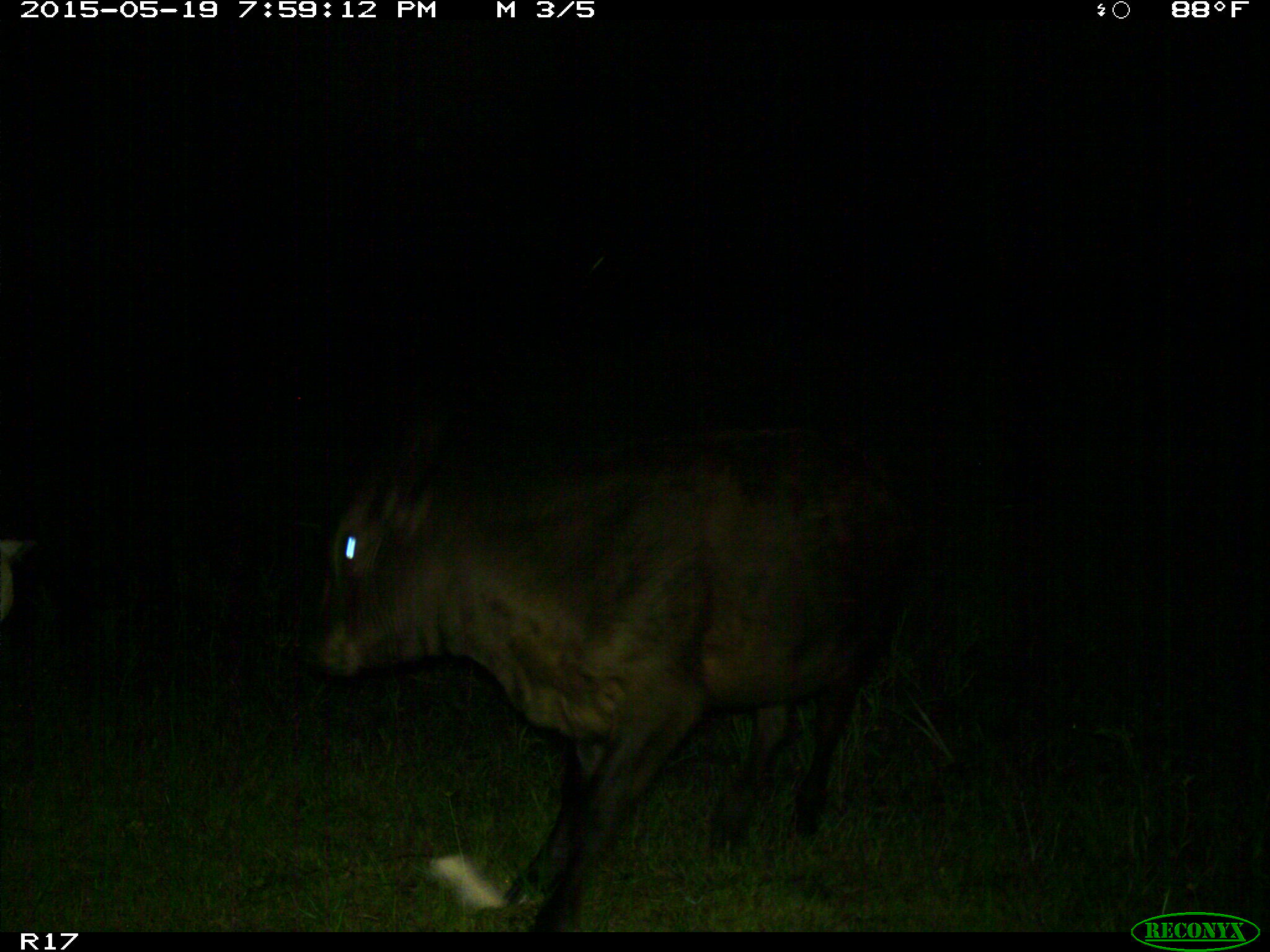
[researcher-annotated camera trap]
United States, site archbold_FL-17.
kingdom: Animalia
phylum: Chordata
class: Mammalia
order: Artiodactyla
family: Bovidae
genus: Bos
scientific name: Bos taurus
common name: domestic cow